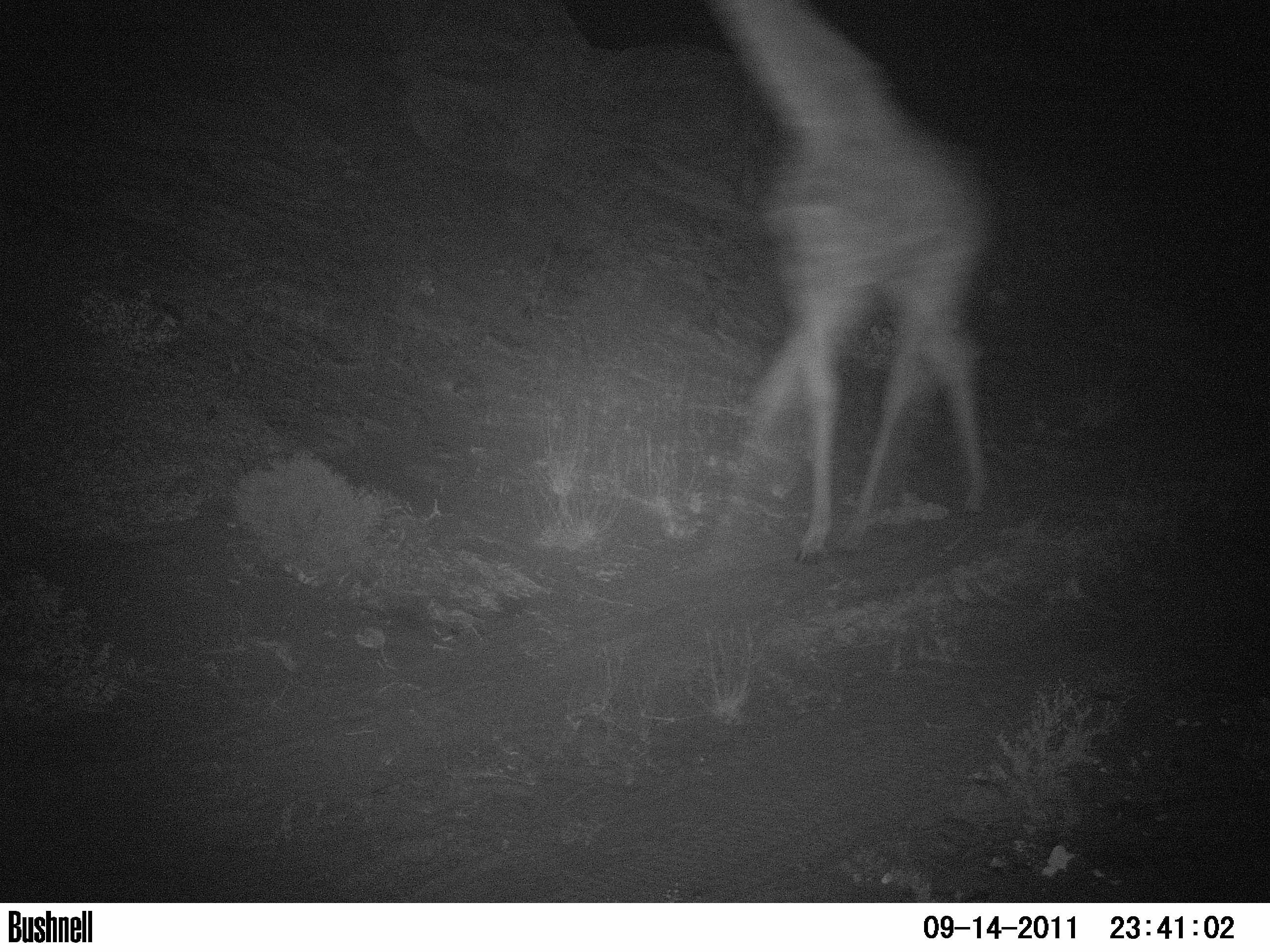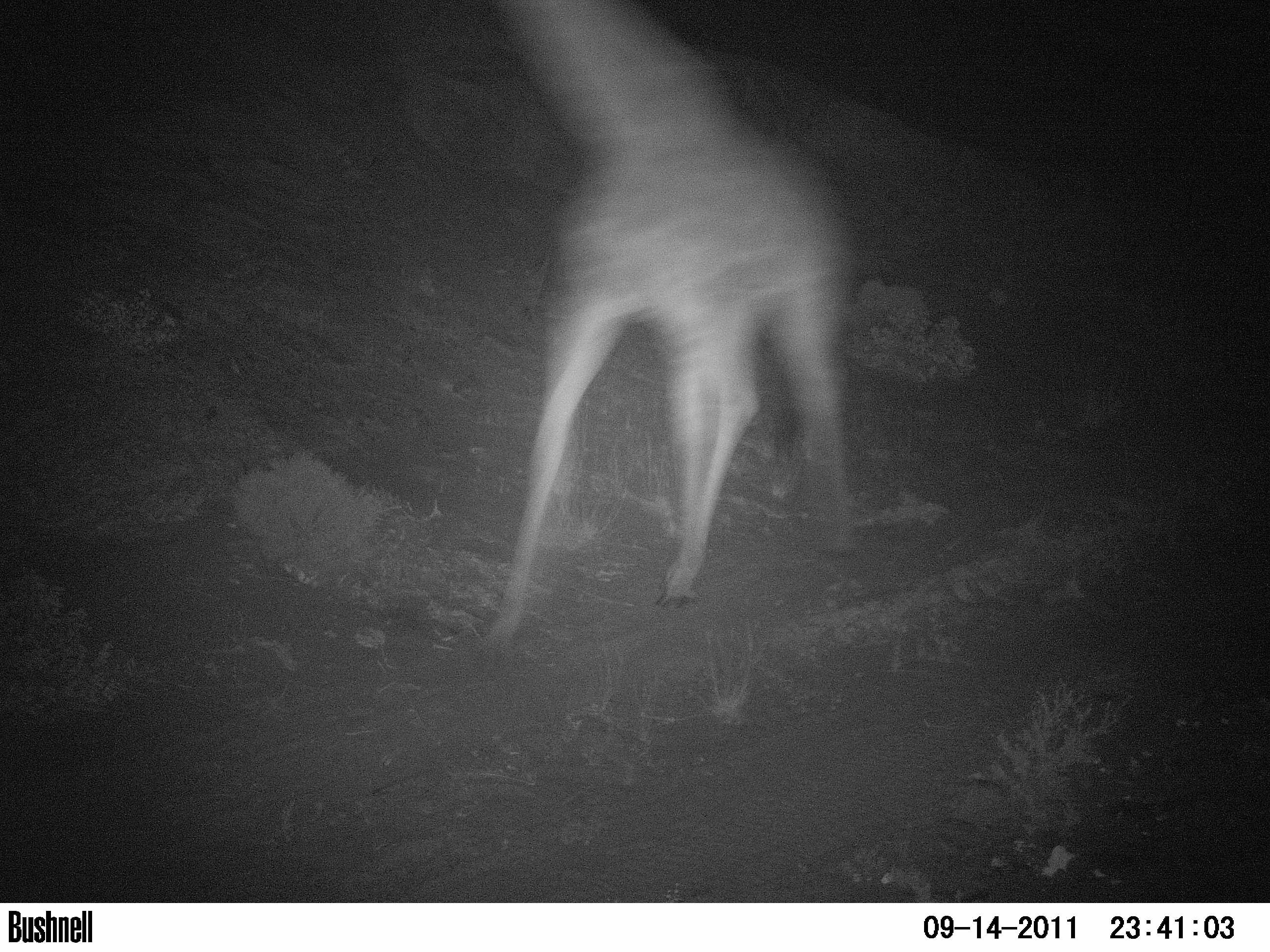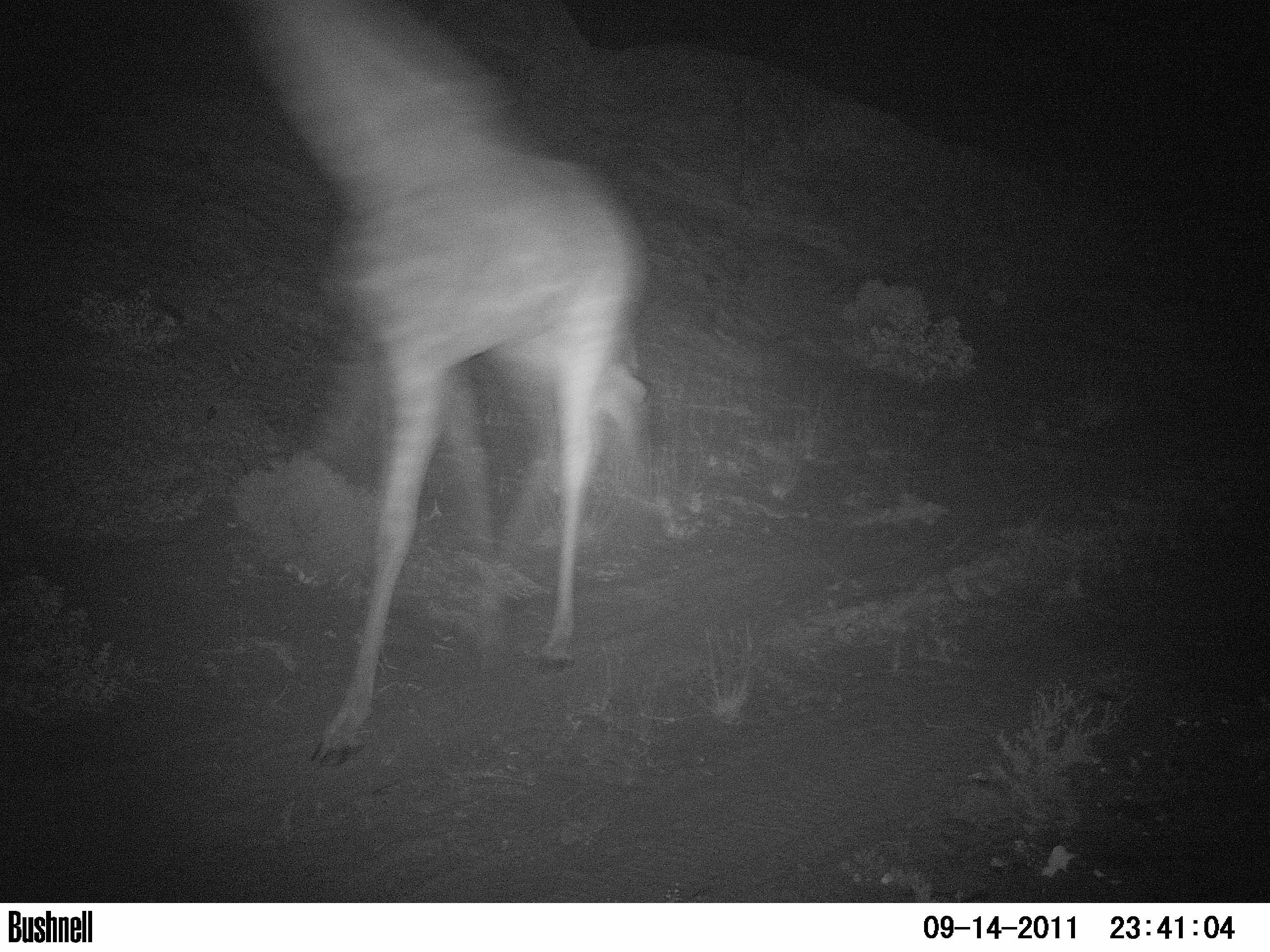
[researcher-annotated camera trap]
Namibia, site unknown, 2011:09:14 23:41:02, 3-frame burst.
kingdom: Animalia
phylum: Chordata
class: Mammalia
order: Artiodactyla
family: Giraffidae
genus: Giraffa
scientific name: Giraffa camelopardalis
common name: giraffe